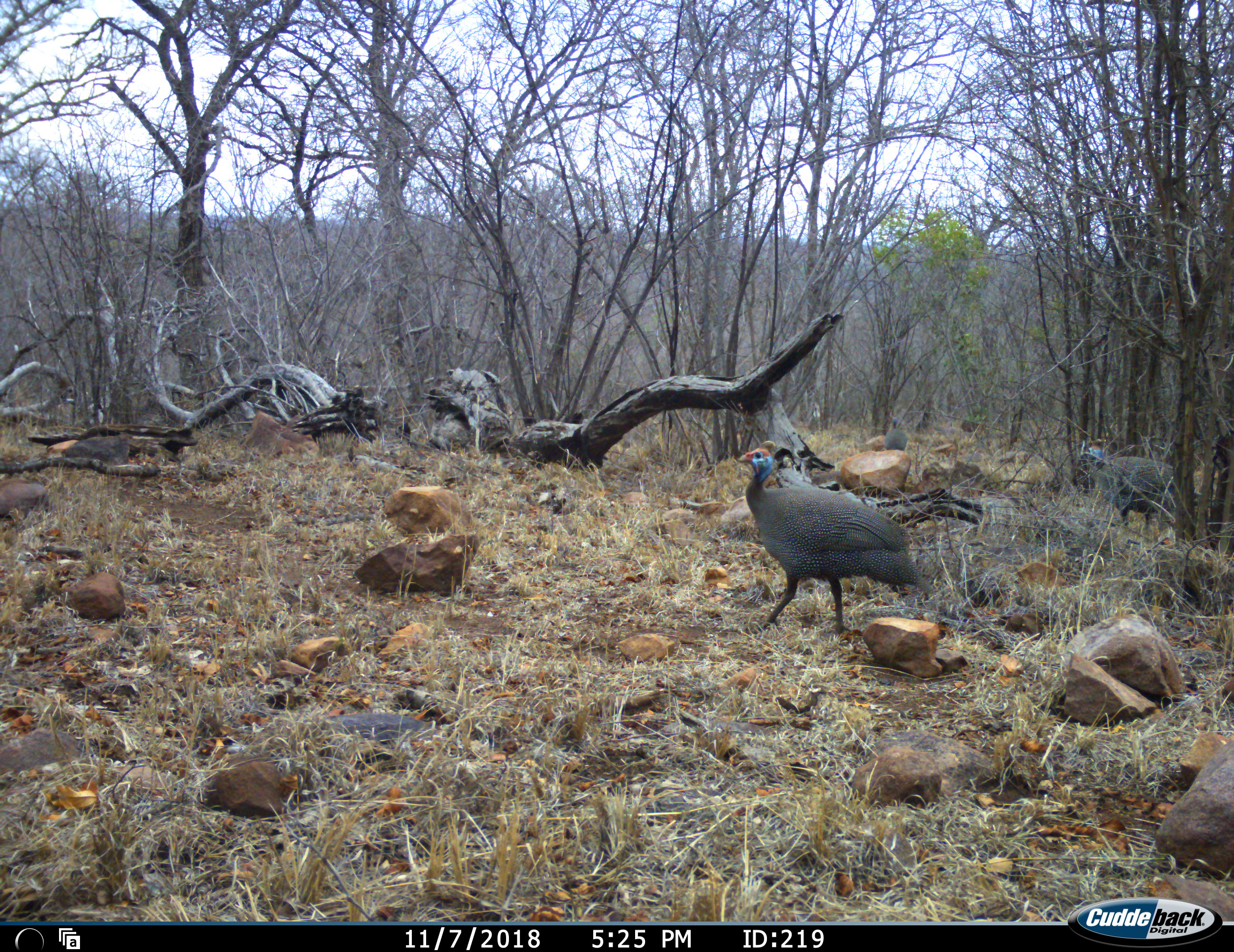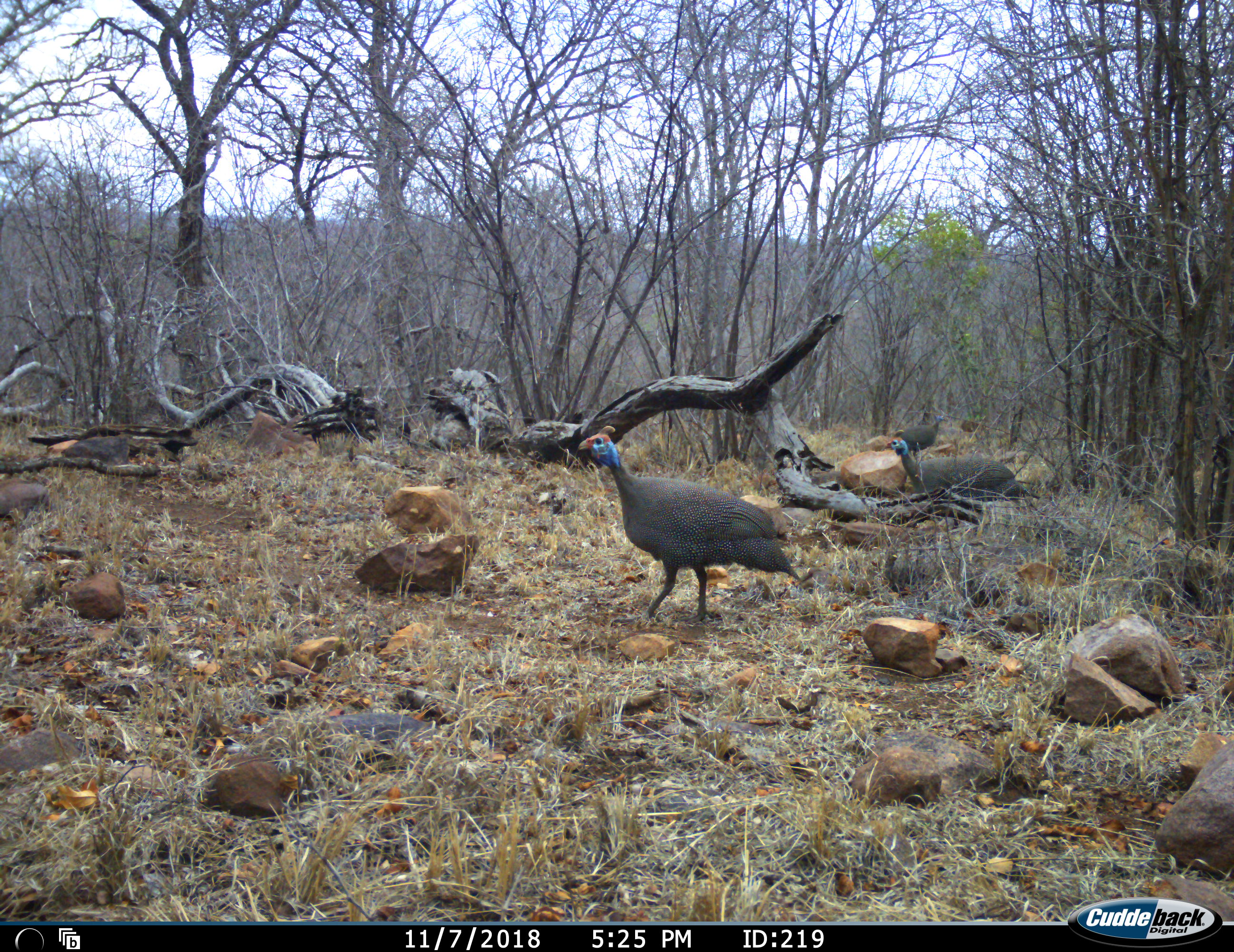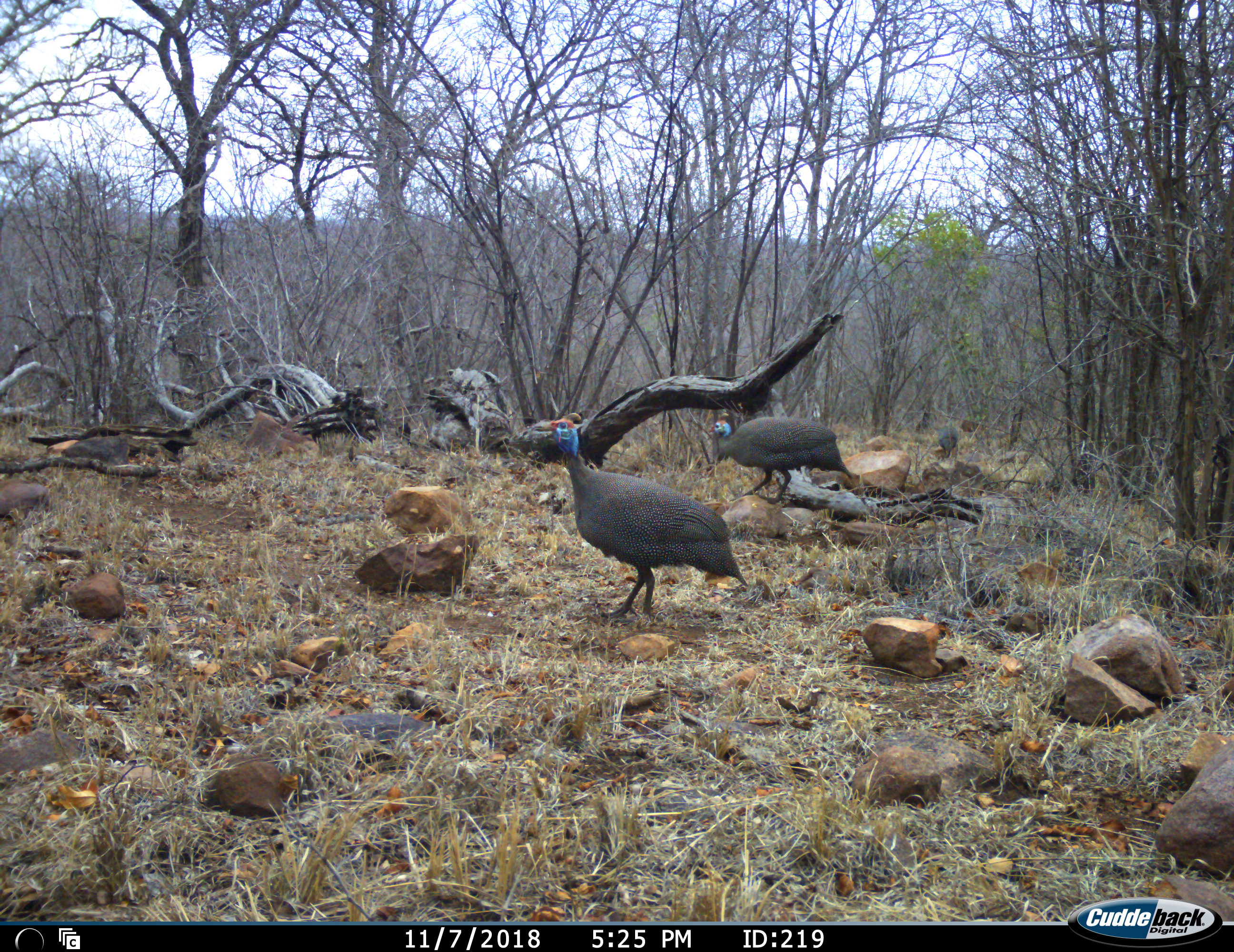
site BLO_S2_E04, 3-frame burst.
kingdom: Animalia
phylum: Chordata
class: Aves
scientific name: Aves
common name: bird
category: birdother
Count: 2.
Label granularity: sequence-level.